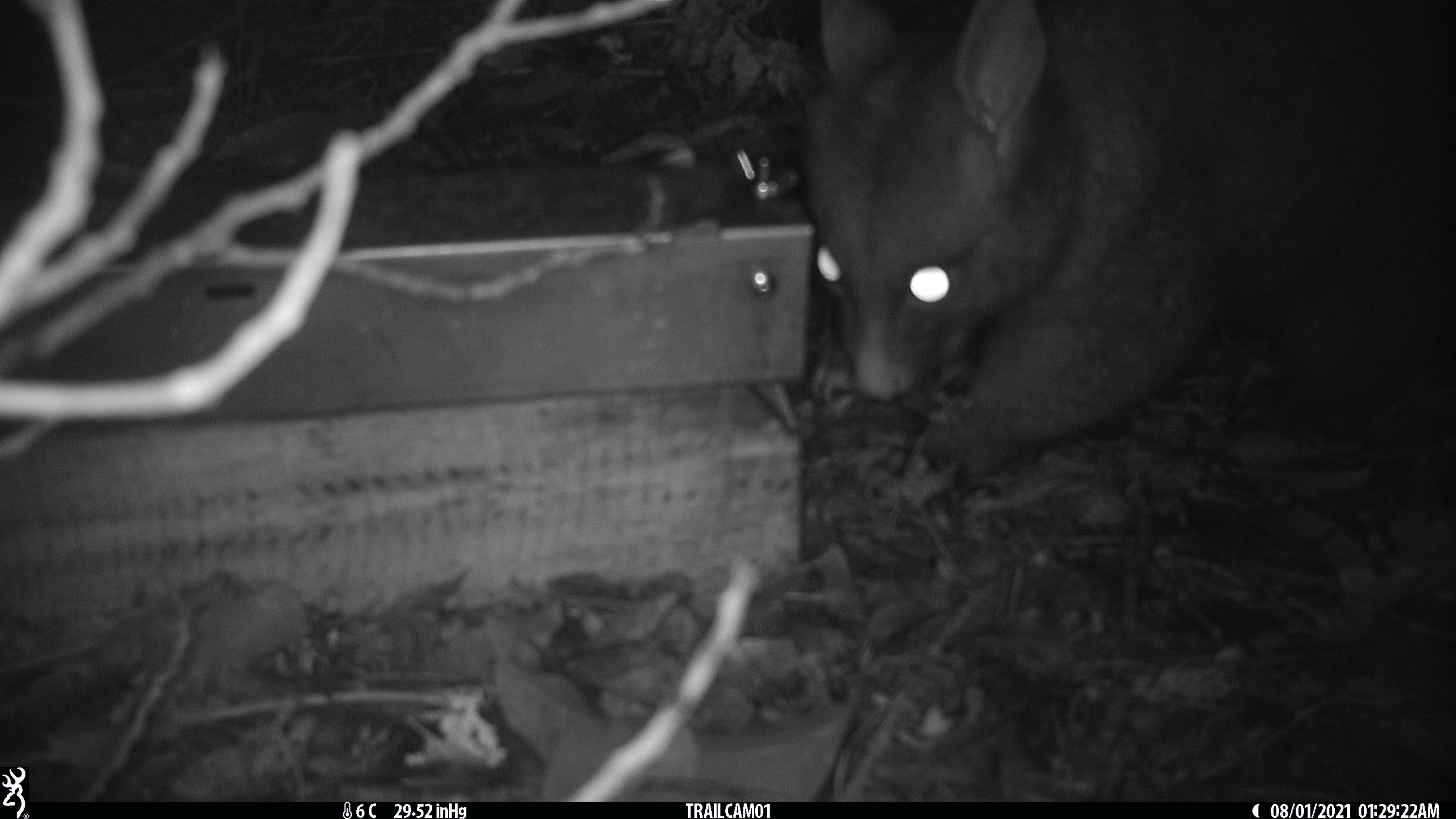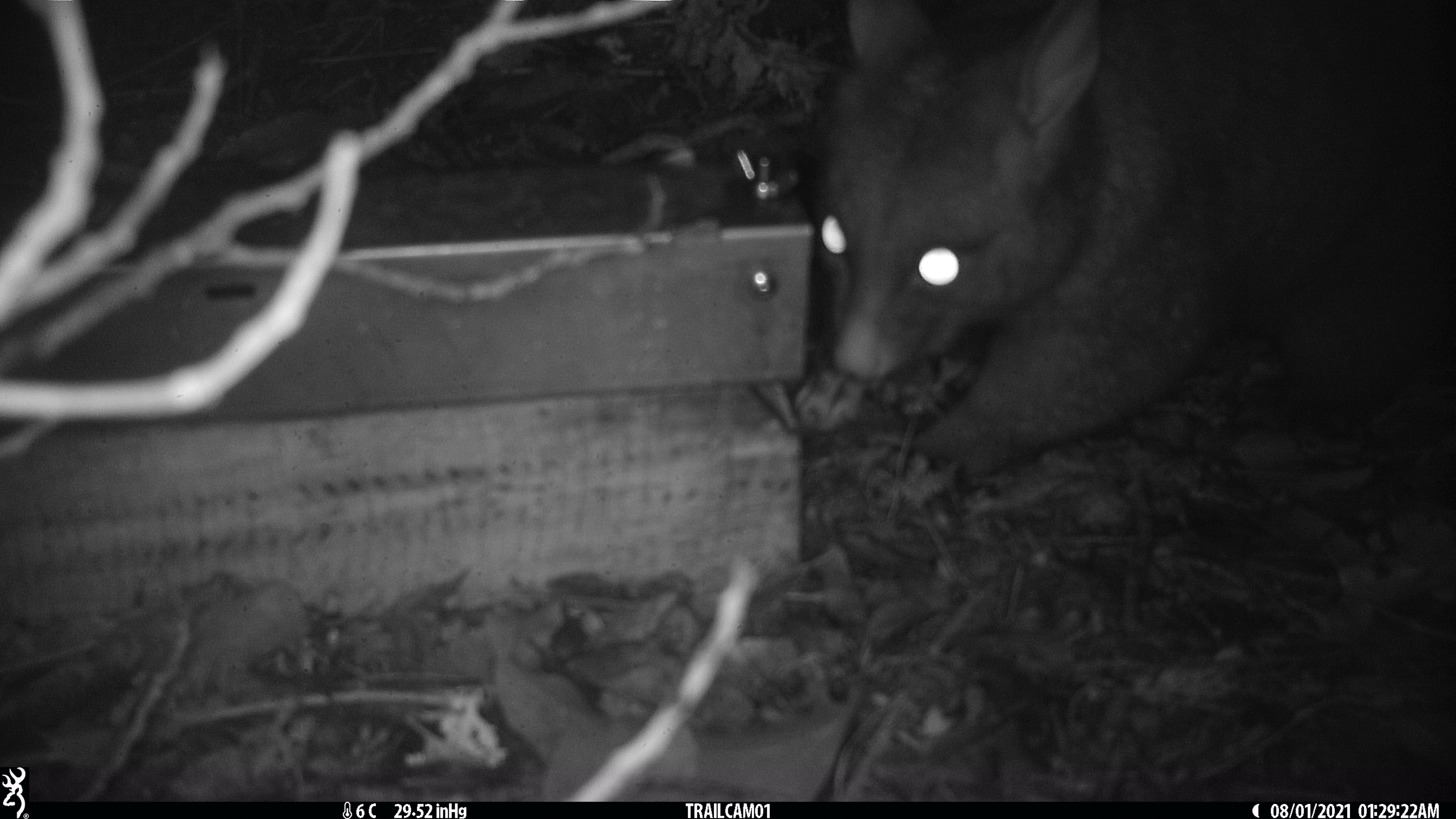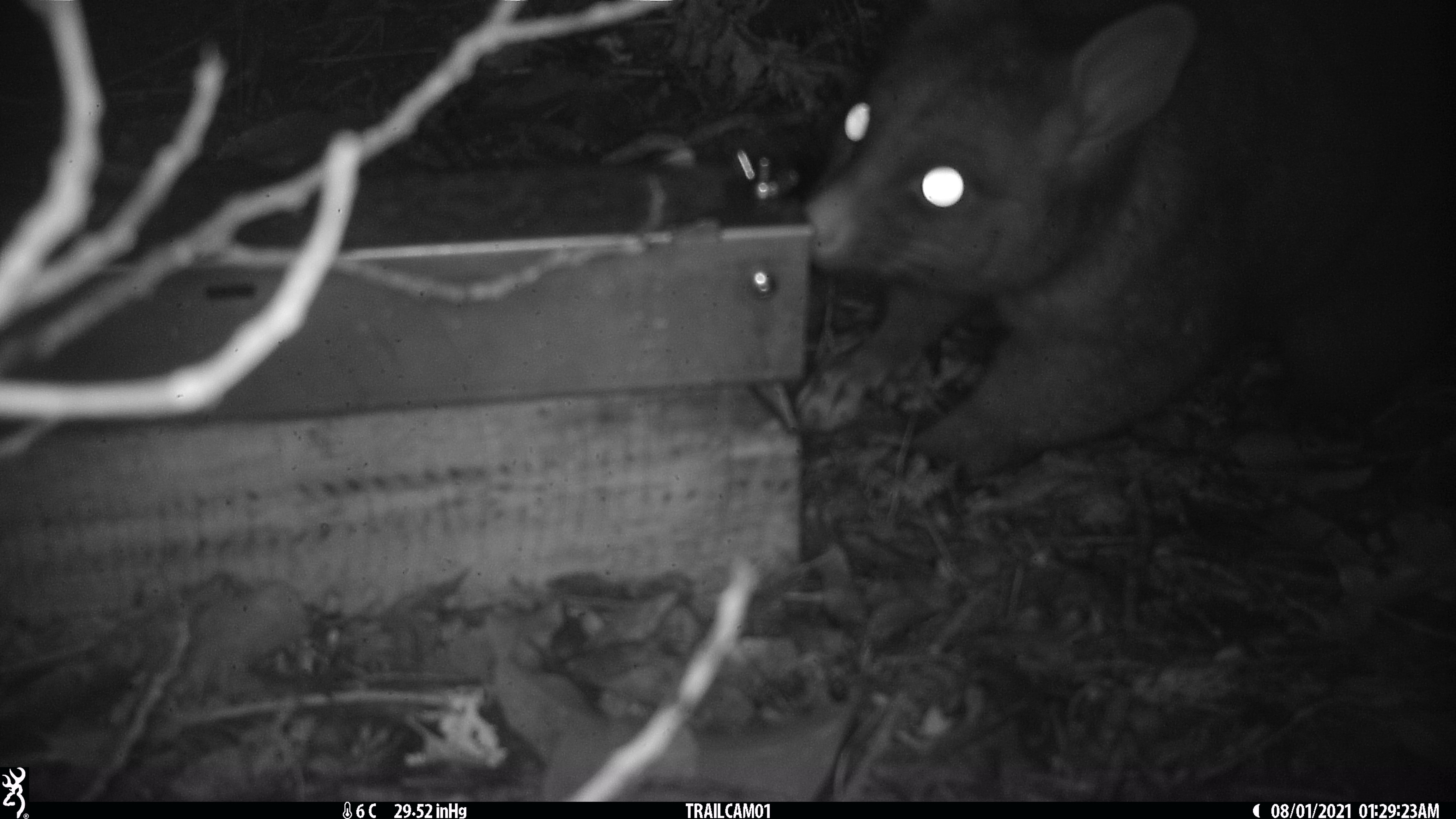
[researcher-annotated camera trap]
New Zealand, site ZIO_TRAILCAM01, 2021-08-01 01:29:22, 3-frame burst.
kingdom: Animalia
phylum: Chordata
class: Mammalia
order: Diprotodontia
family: Phalangeridae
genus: Trichosurus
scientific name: Trichosurus vulpecula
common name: common brushtail possum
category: possum